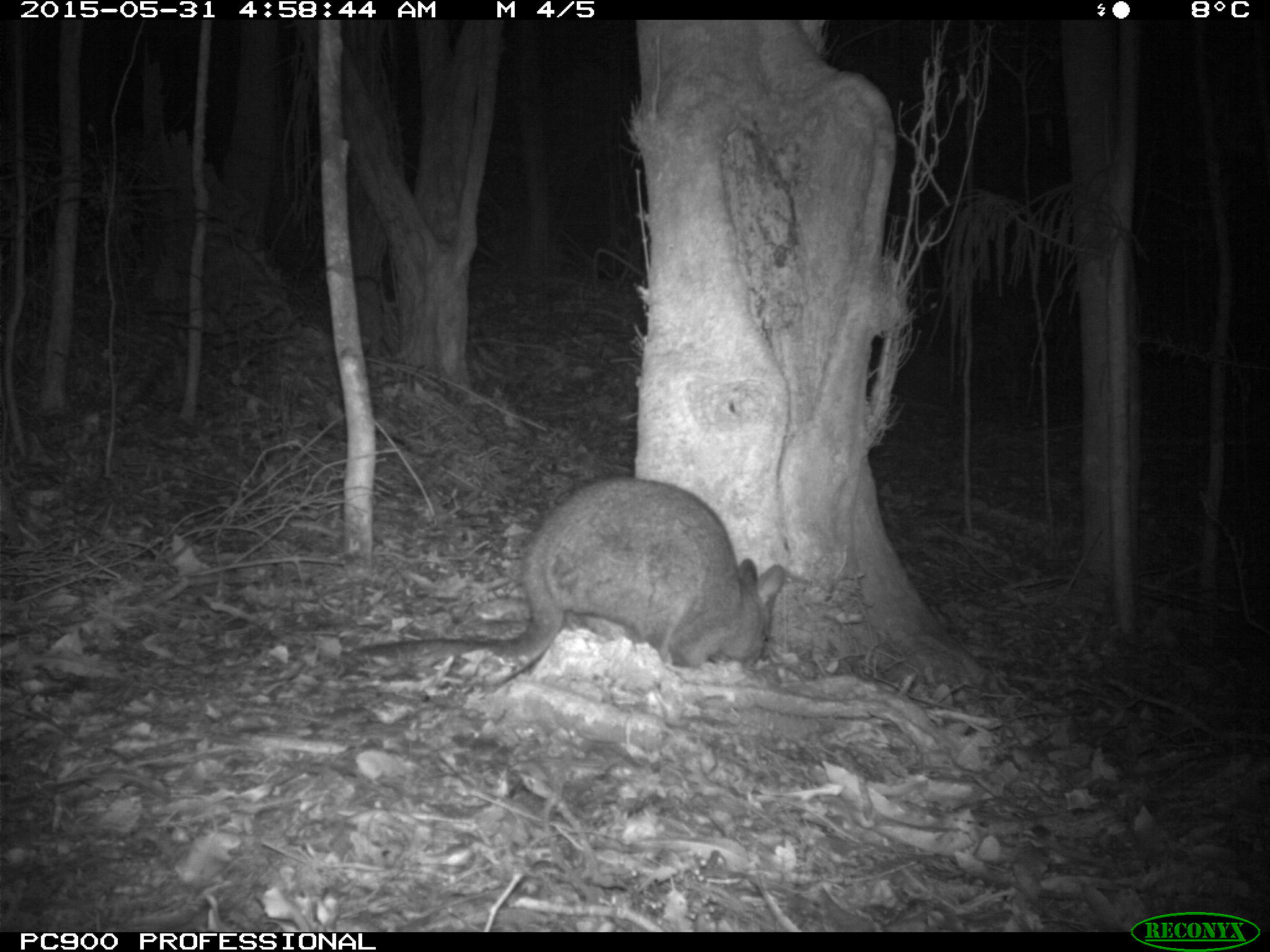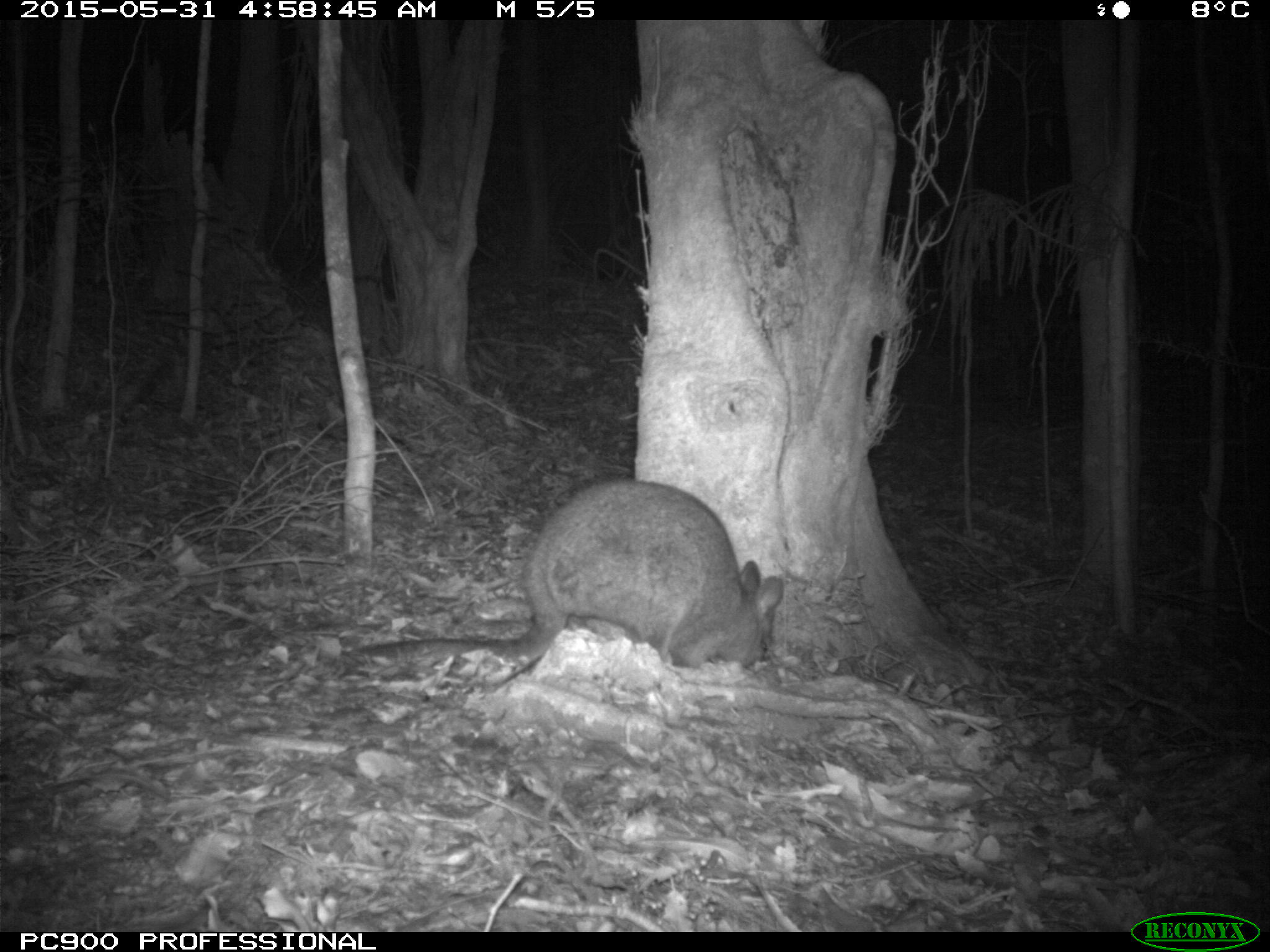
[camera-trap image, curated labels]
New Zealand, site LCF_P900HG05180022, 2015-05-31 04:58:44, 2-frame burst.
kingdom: Animalia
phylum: Chordata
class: Mammalia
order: Diprotodontia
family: Macropodidae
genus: Notamacropus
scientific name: Notamacropus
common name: wallaby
Wallaby (Notamacropus).